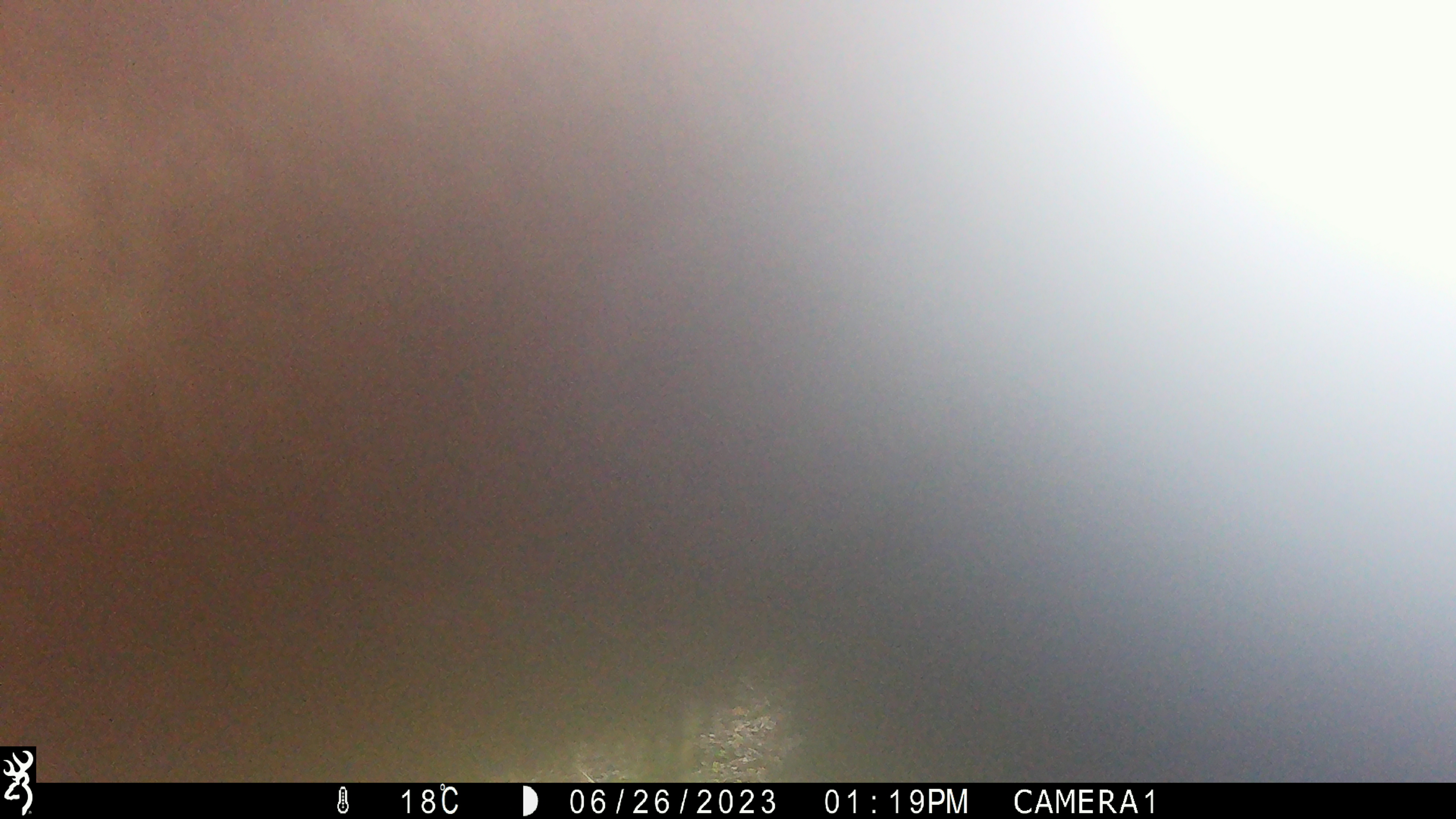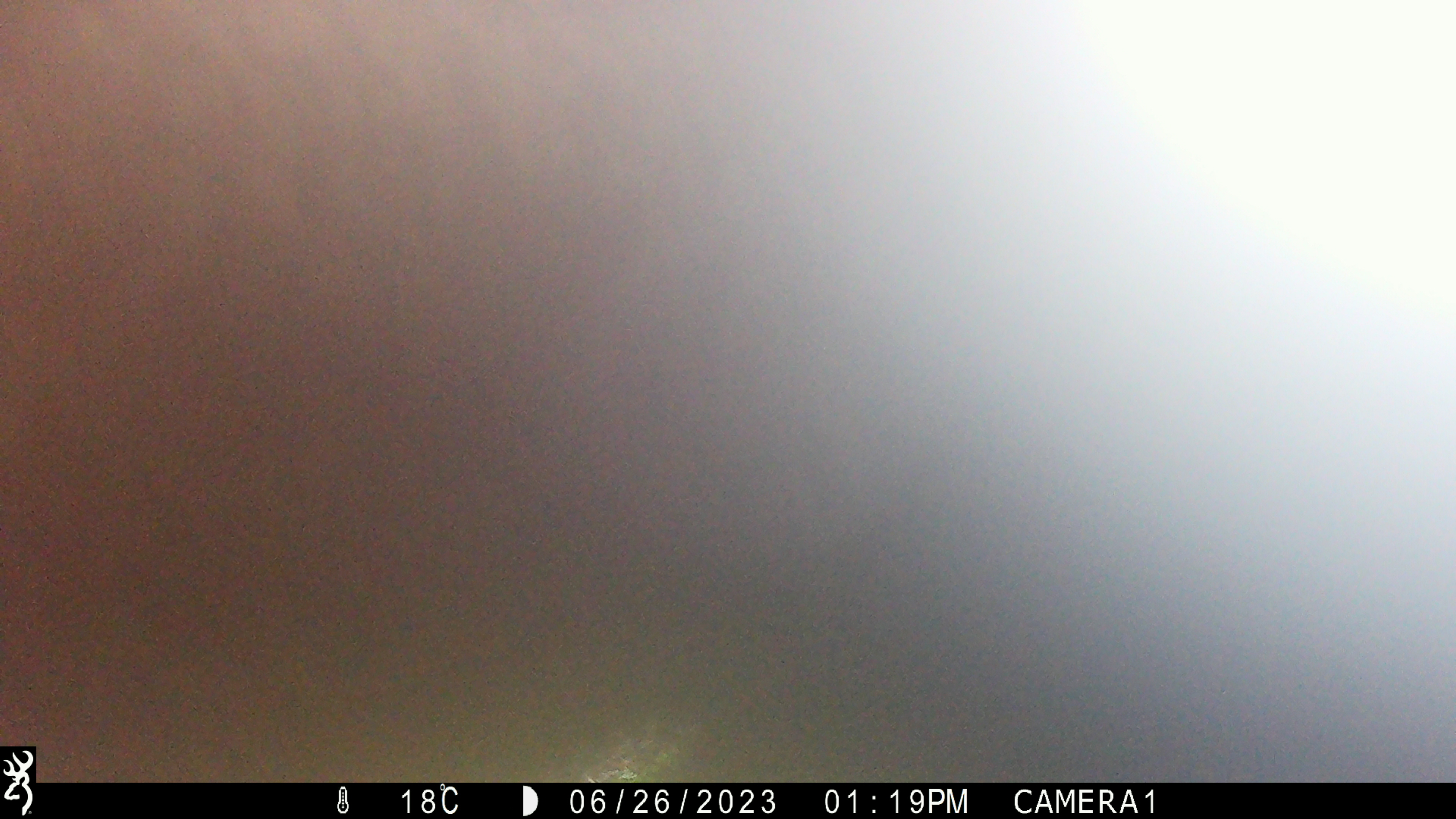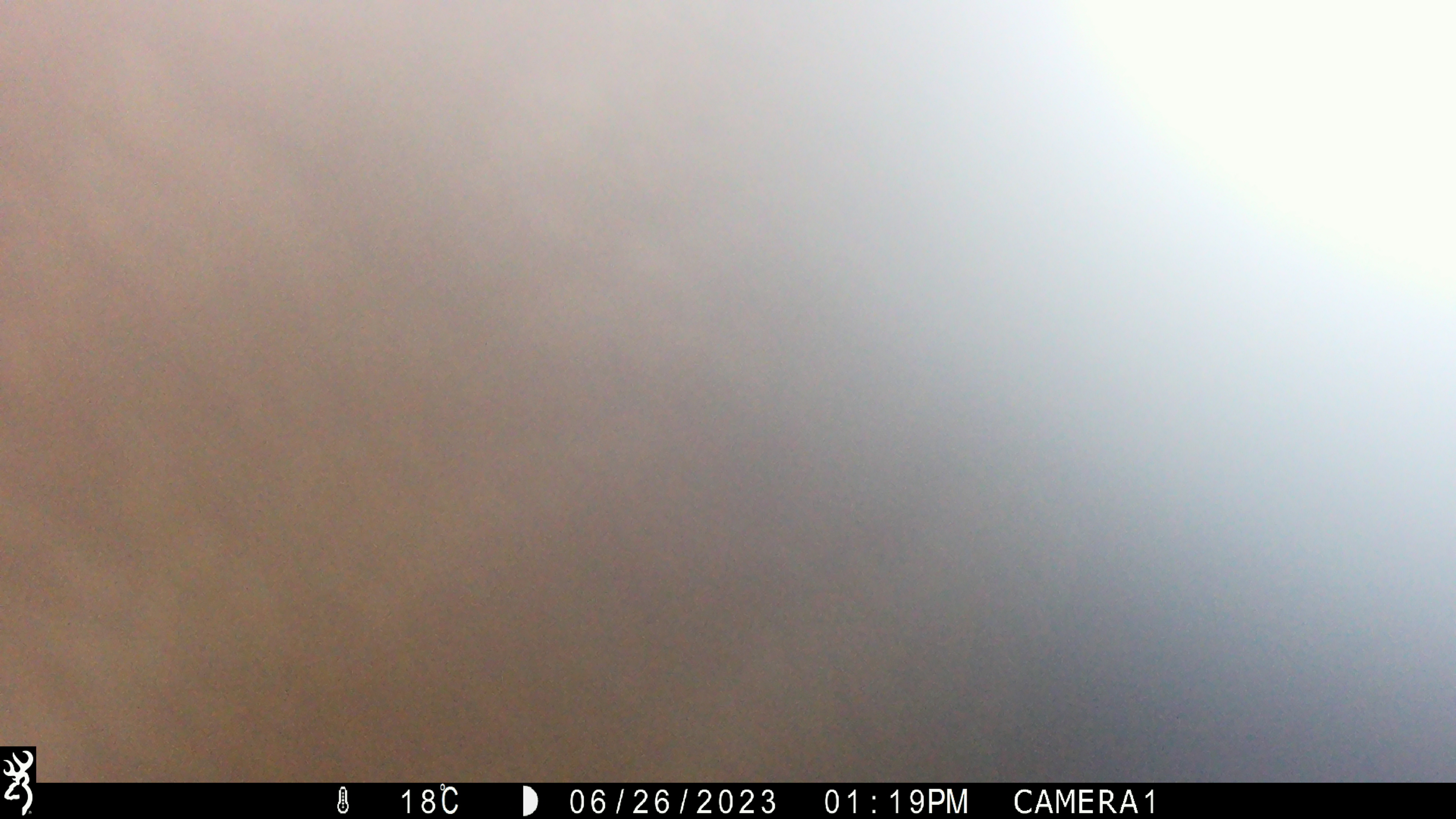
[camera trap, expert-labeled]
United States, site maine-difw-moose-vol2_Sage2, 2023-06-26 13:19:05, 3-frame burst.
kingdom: Animalia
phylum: Chordata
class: Mammalia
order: Artiodactyla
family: Cervidae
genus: Alces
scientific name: Alces alces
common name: moose